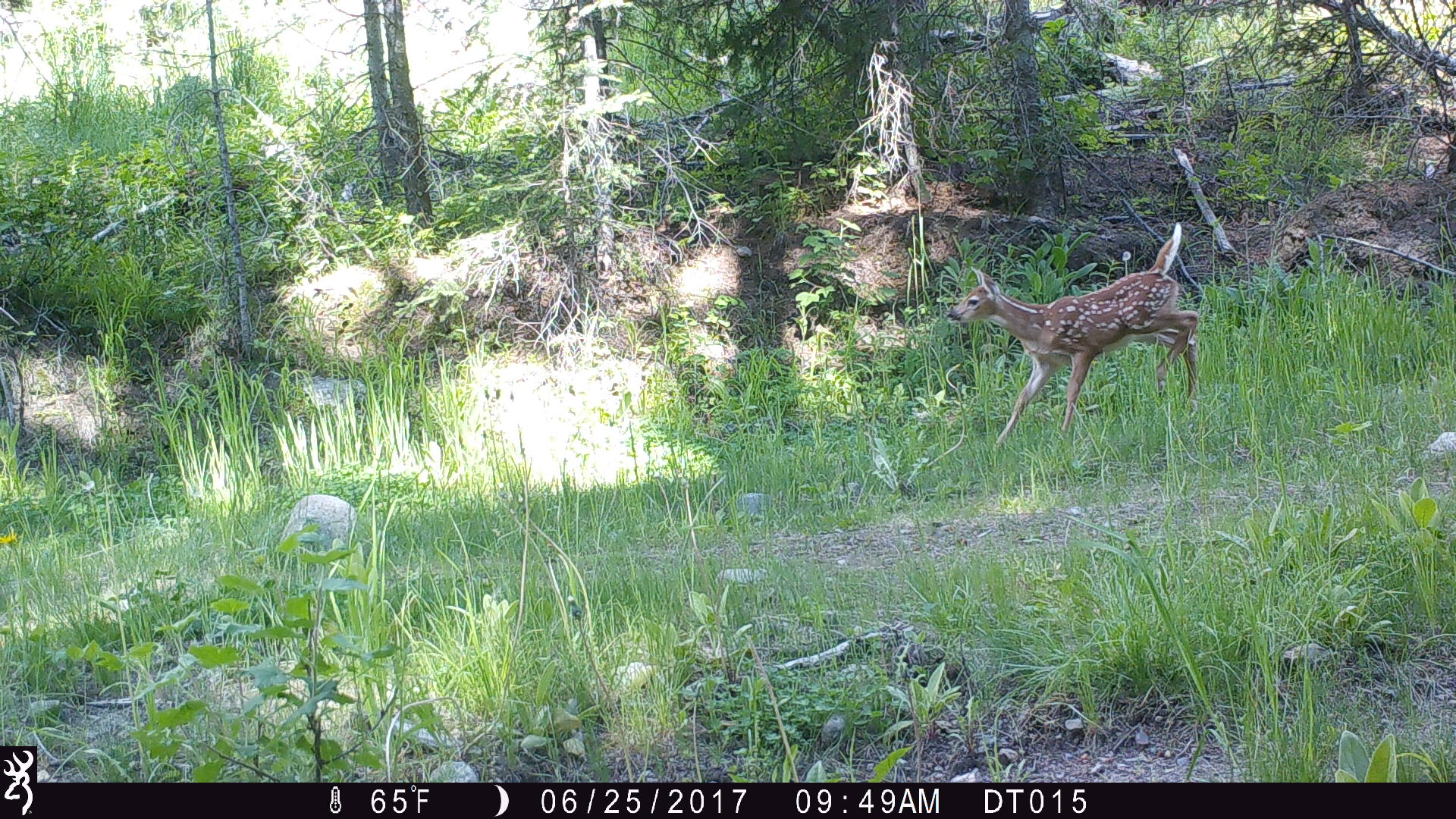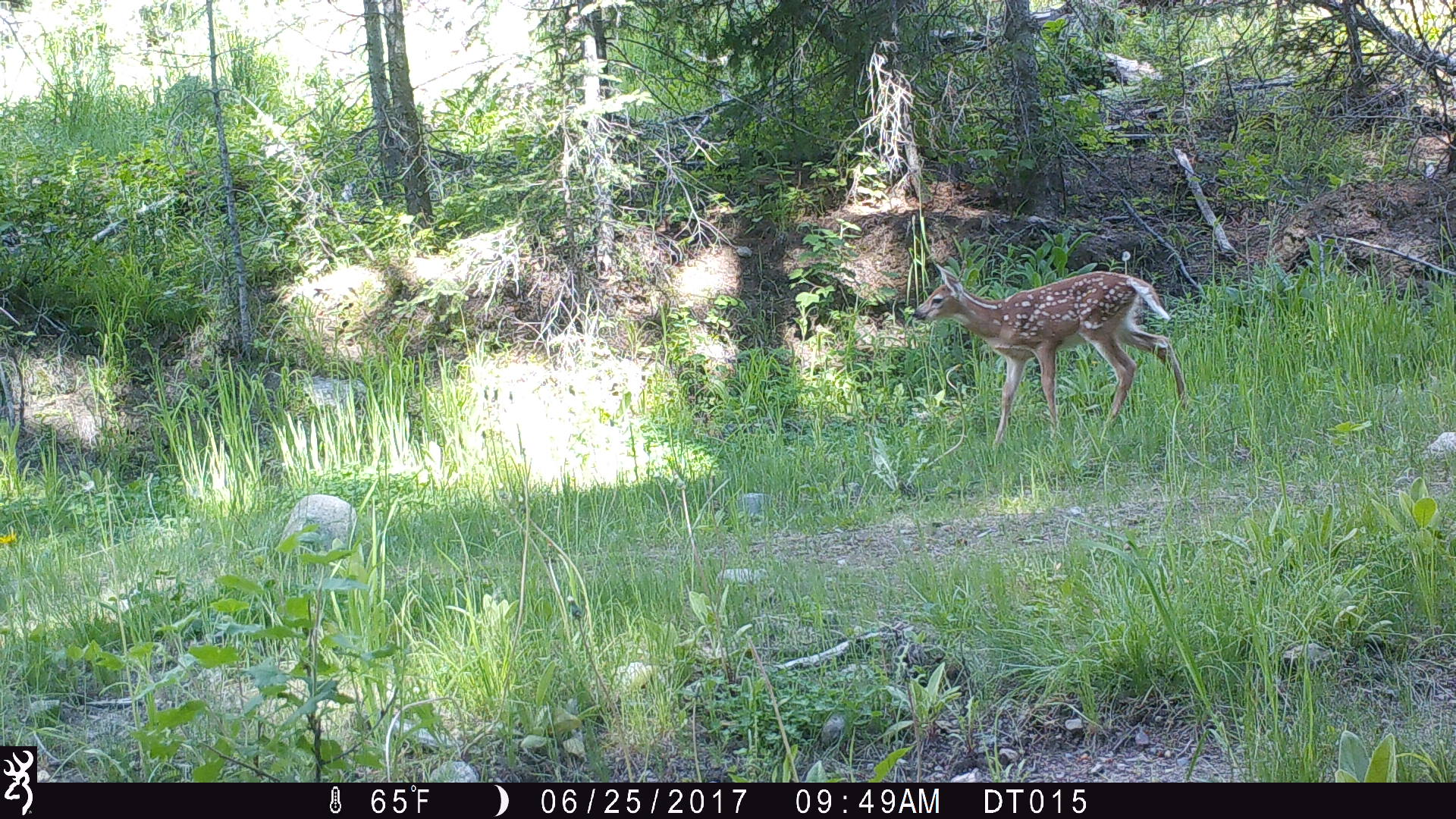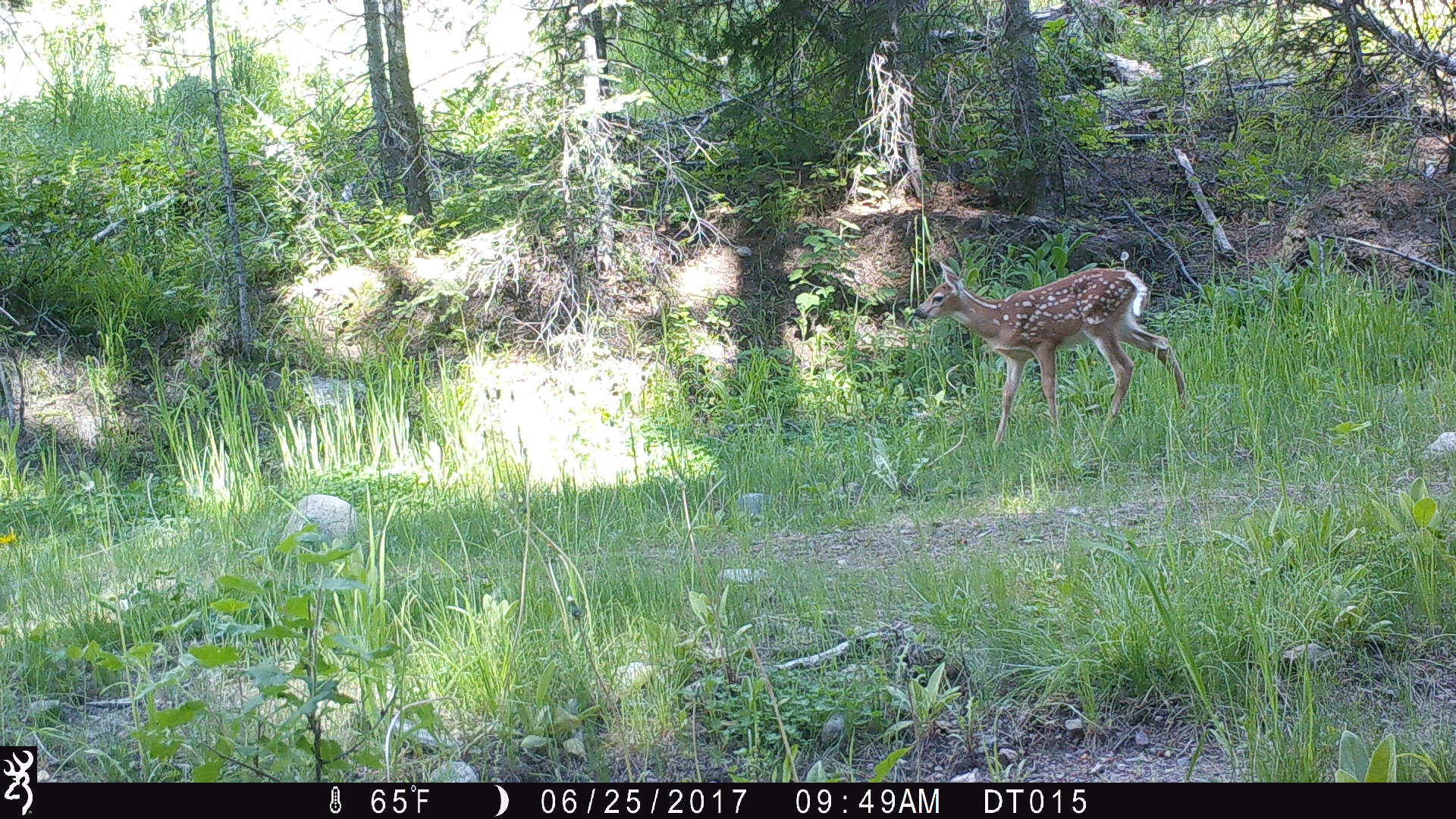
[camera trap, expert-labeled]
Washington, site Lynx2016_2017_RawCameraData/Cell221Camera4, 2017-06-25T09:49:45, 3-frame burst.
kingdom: Animalia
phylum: Chordata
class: Mammalia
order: Artiodactyla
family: Cervidae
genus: Odocoileus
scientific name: Odocoileus virginianus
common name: white-tailed deer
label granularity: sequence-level